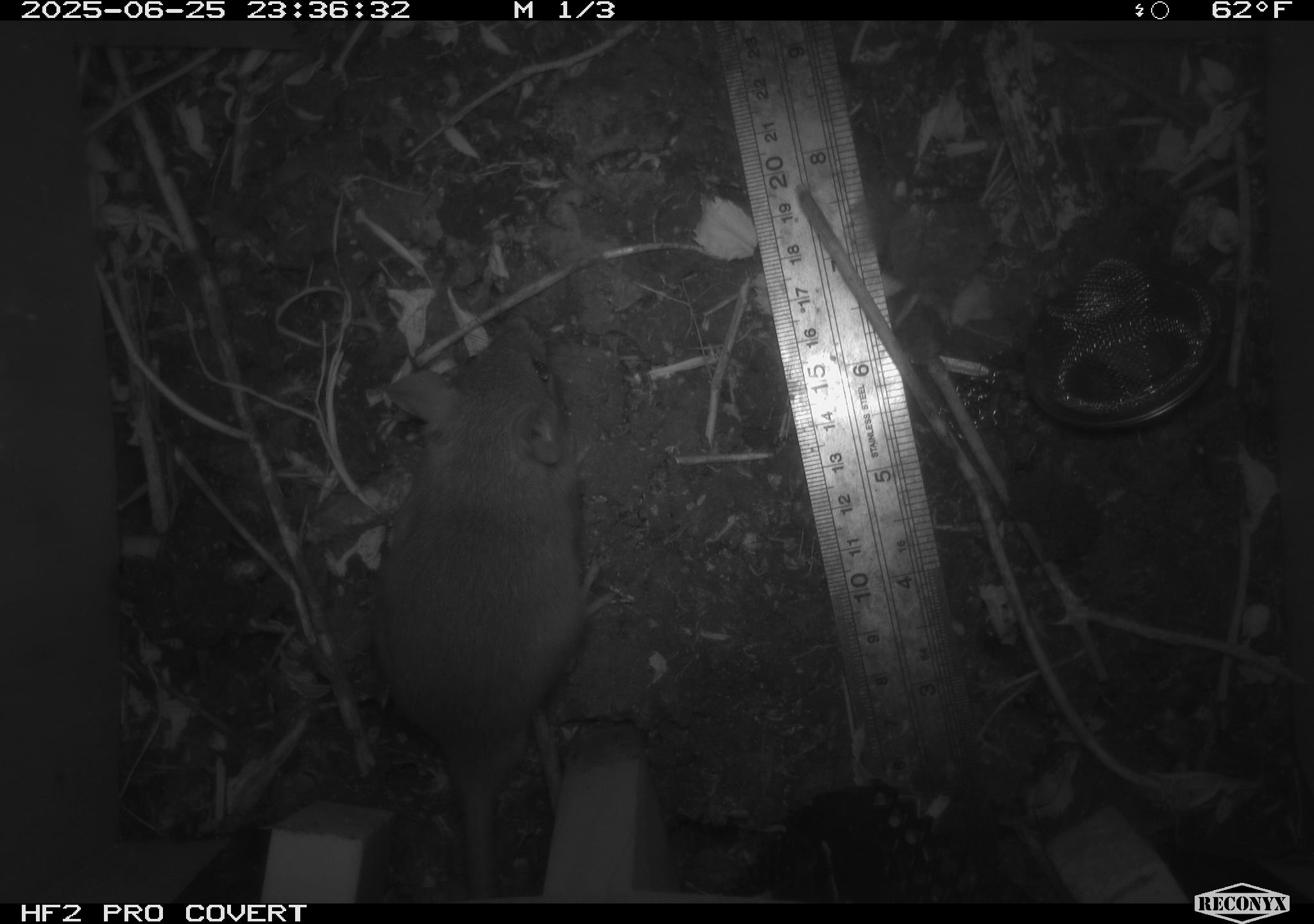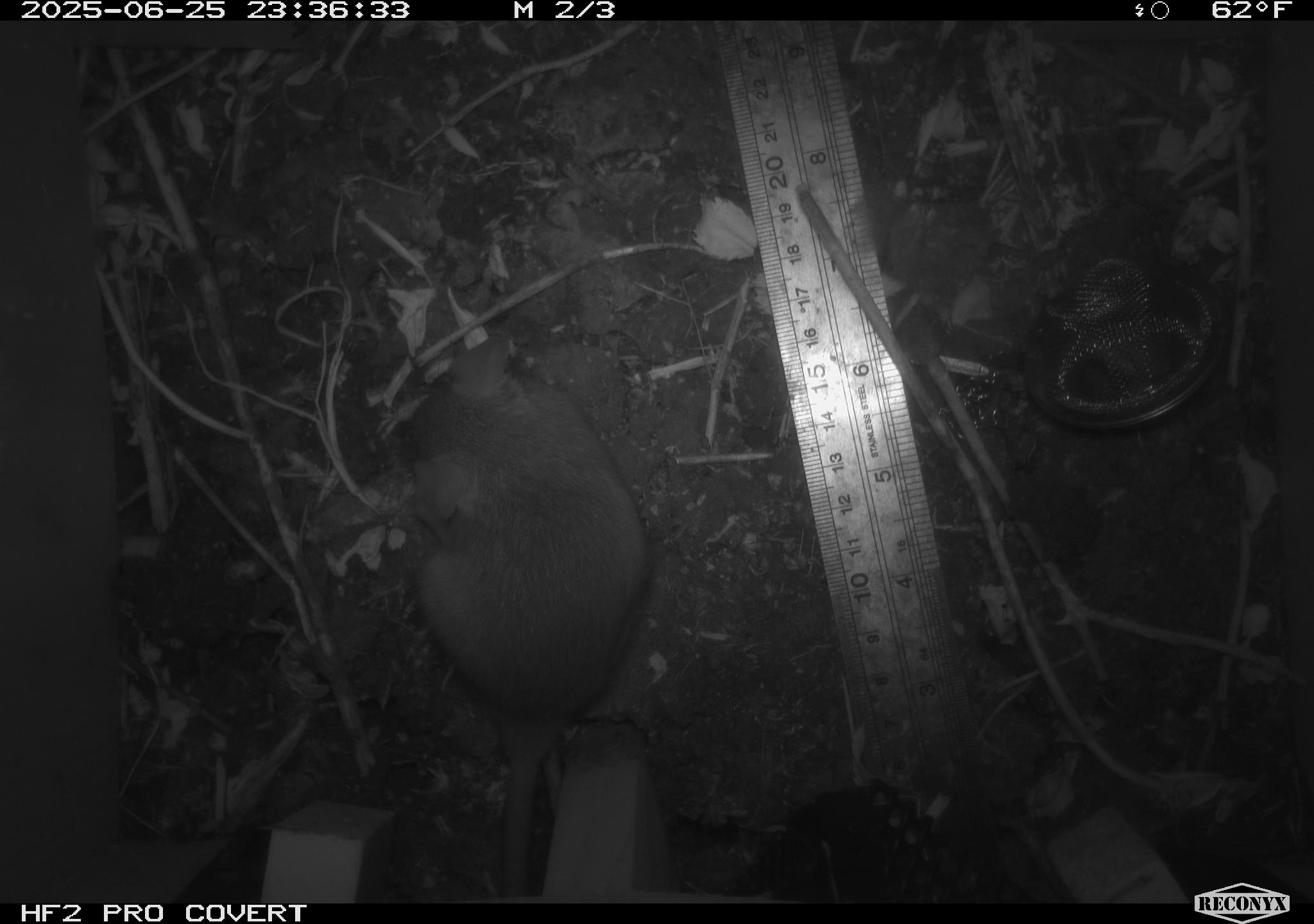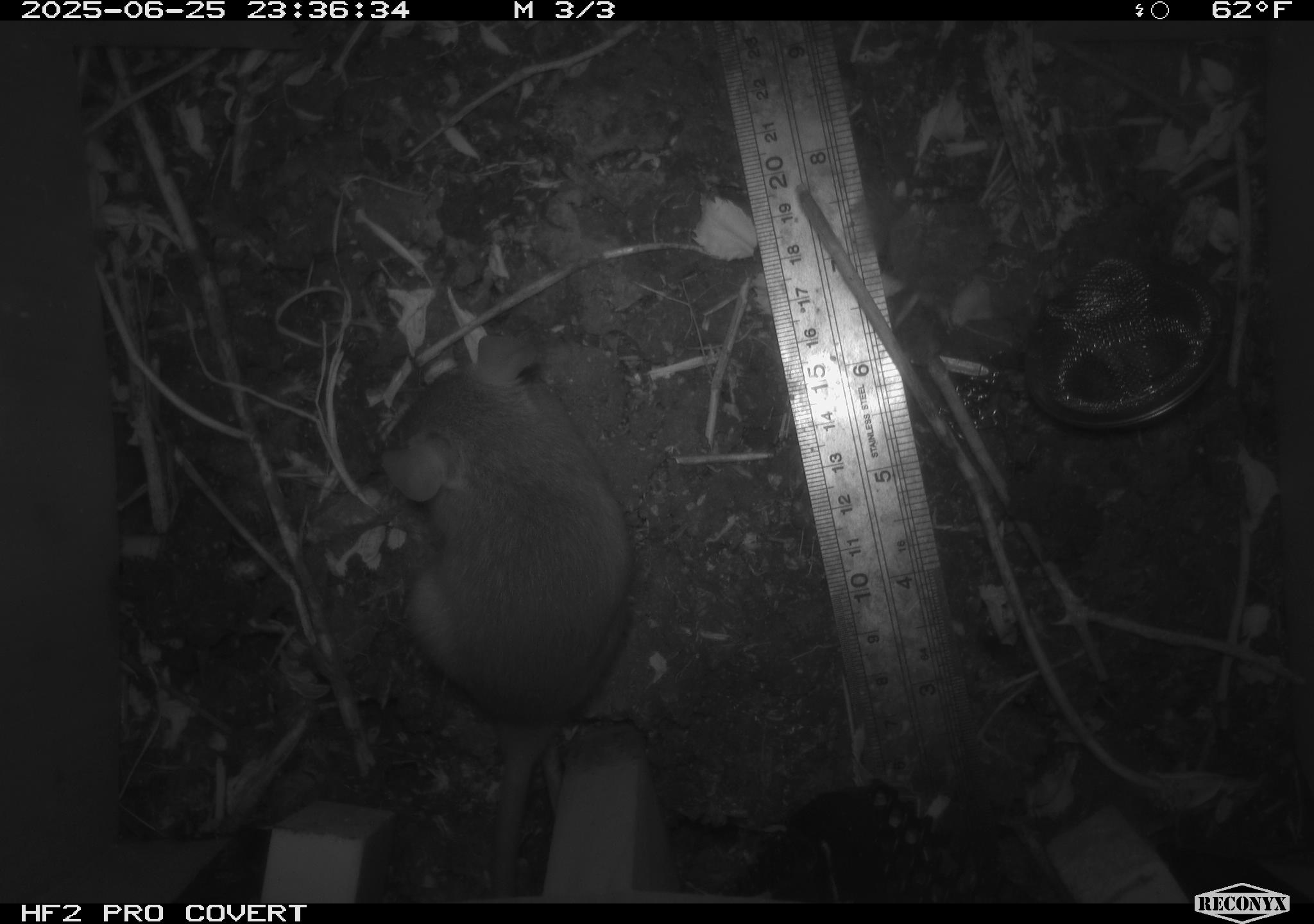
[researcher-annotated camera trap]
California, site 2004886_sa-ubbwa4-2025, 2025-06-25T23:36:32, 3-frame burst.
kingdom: Animalia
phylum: Chordata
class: Mammalia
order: Rodentia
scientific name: Rodentia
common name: rodent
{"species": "rodent (Rodentia)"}